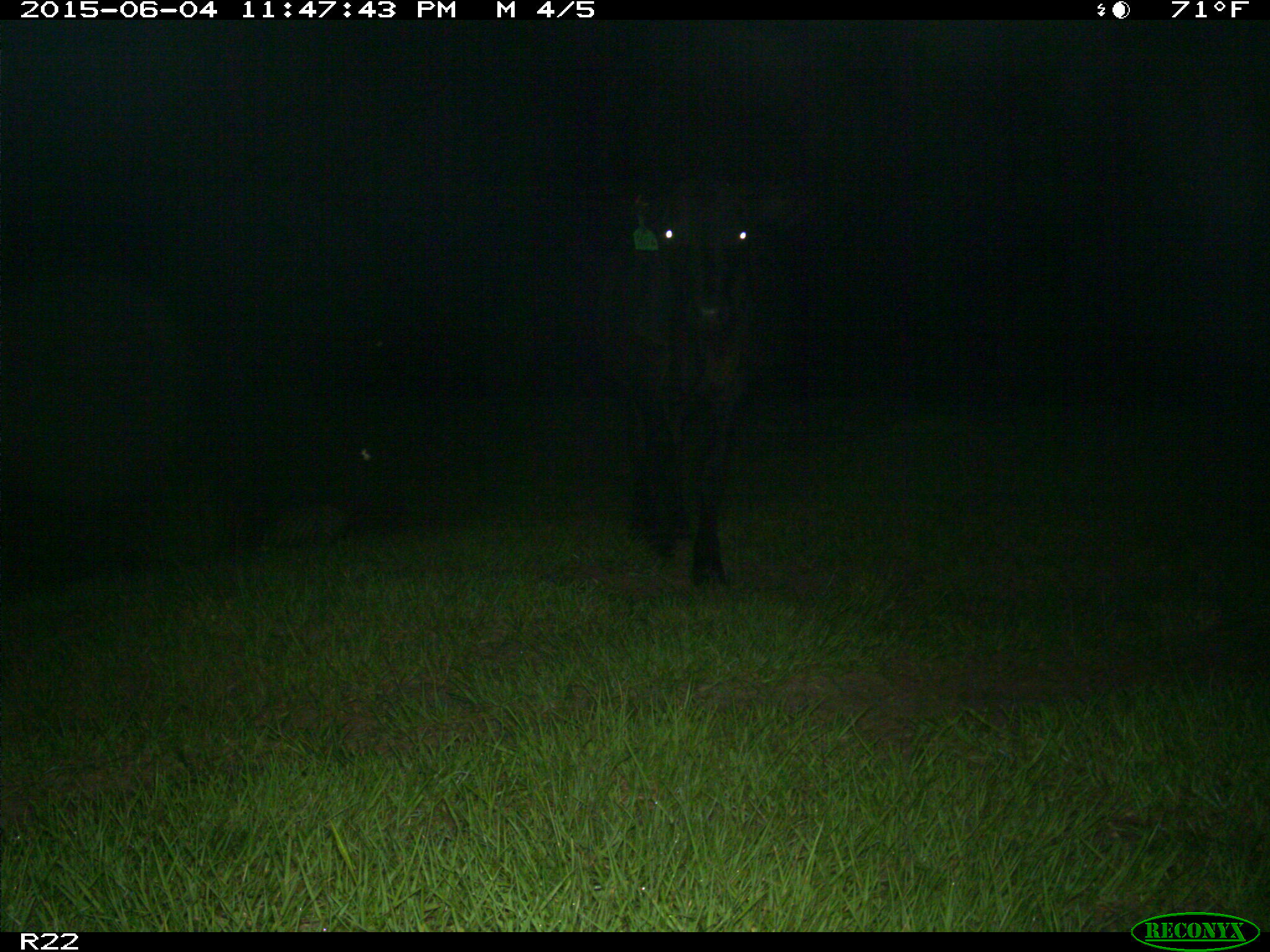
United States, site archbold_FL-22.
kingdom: Animalia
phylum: Chordata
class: Mammalia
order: Artiodactyla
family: Bovidae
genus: Bos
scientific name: Bos taurus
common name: domestic cow